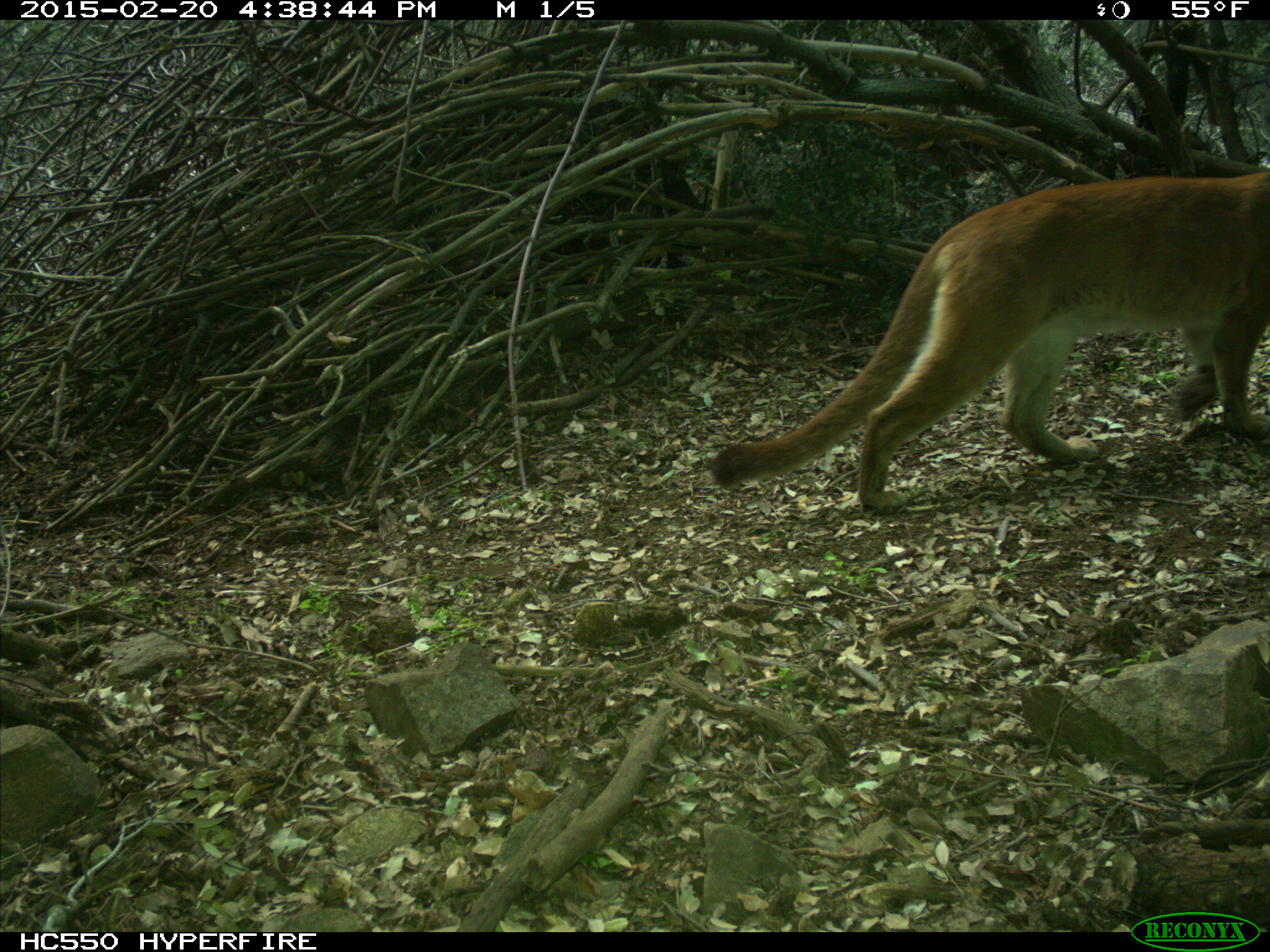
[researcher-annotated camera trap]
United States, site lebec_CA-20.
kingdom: Animalia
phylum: Chordata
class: Mammalia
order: Carnivora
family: Felidae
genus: Puma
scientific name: Puma concolor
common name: mountain lion